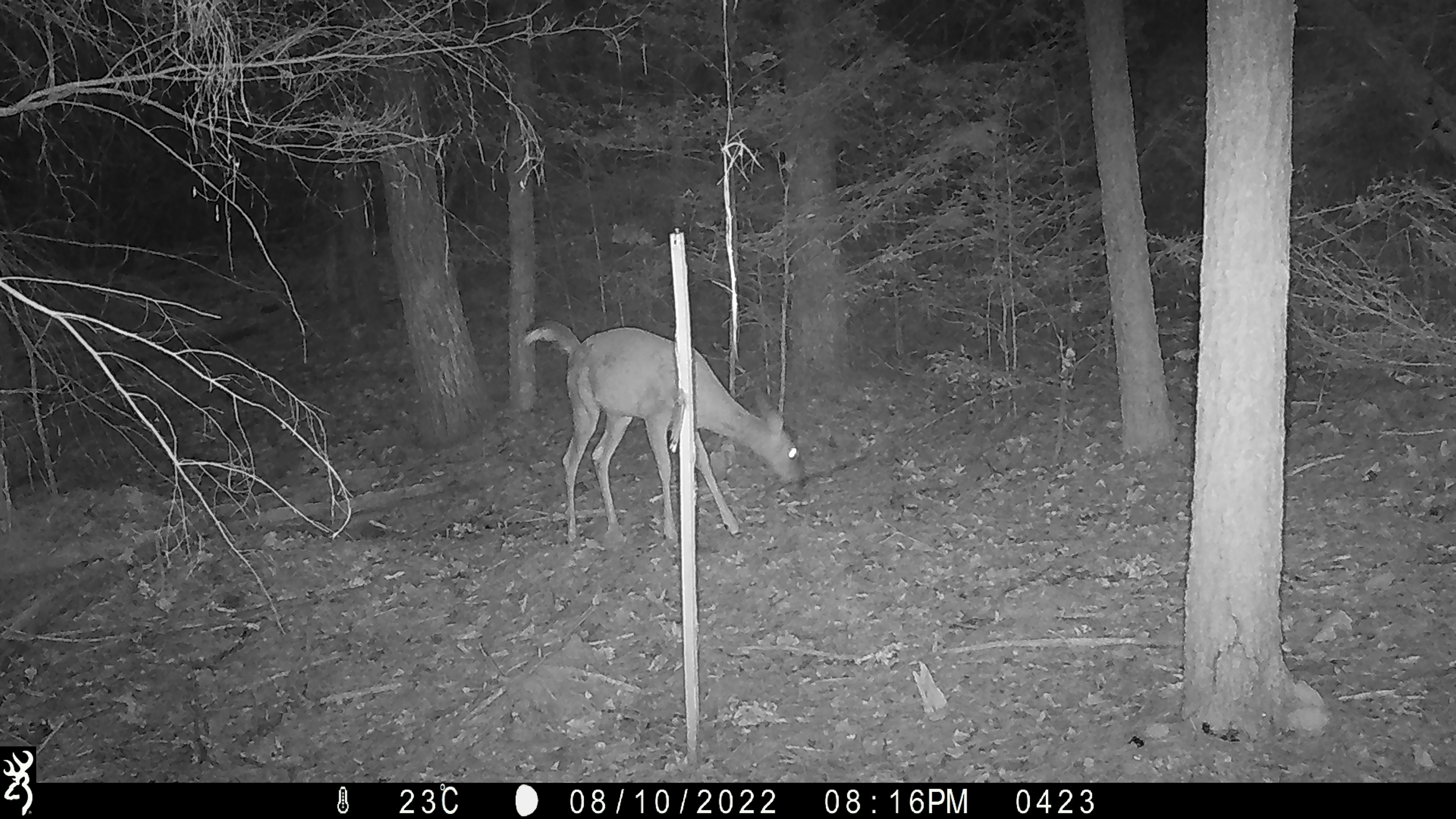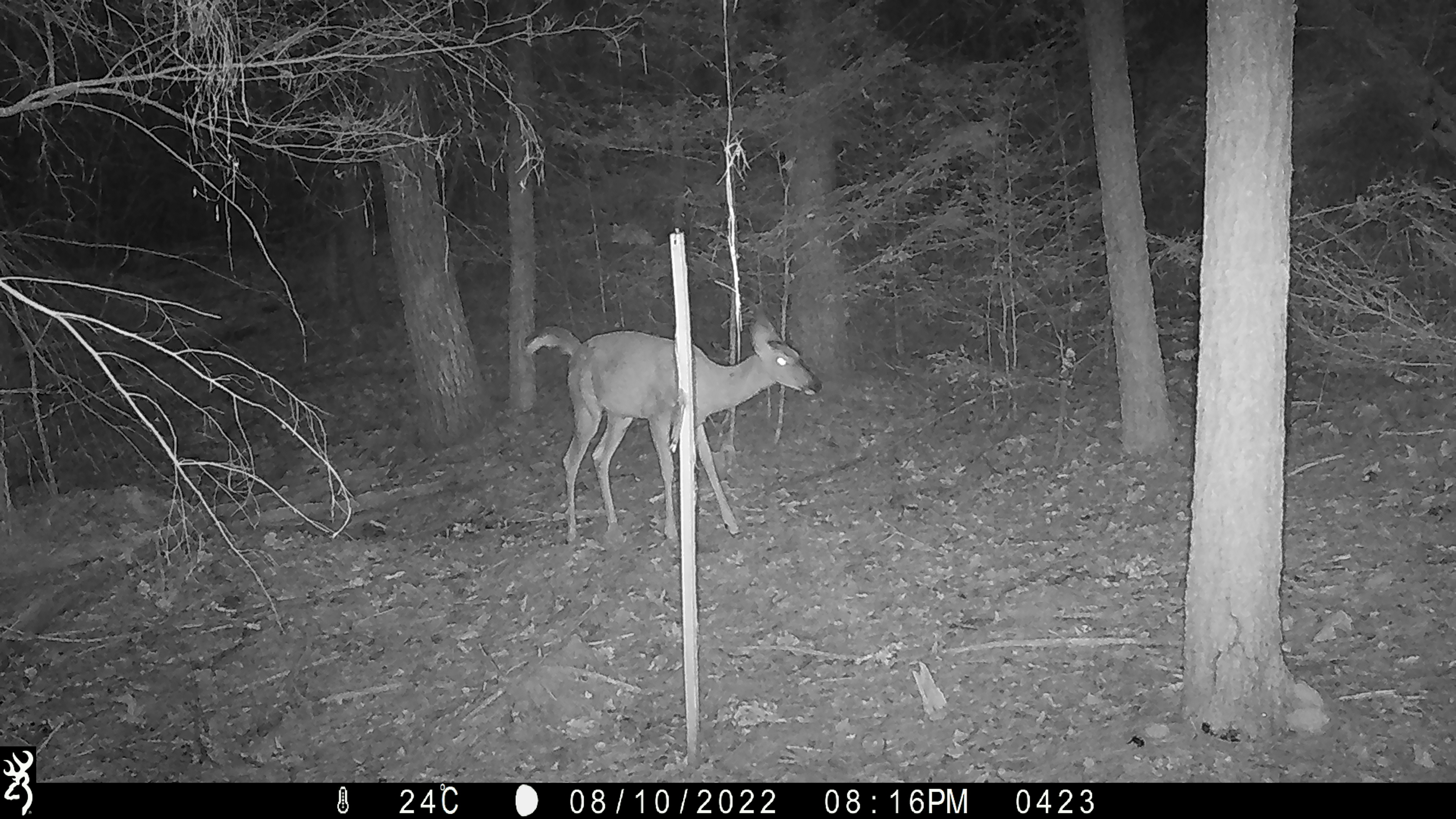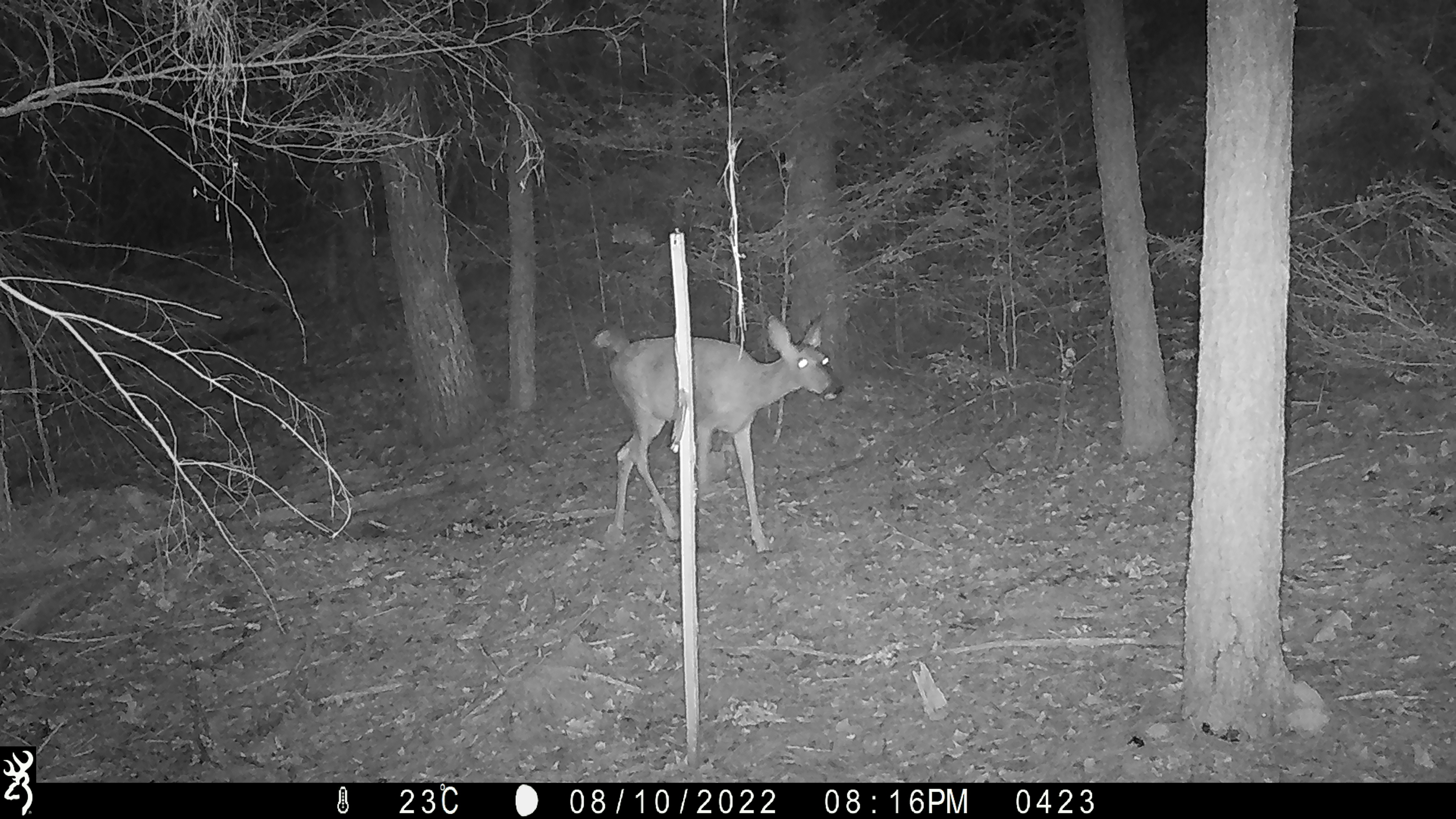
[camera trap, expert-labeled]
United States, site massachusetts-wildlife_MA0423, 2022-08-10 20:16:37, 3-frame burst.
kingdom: Animalia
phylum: Chordata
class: Mammalia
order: Artiodactyla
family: Cervidae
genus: Odocoileus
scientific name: Odocoileus virginianus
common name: white-tailed deer